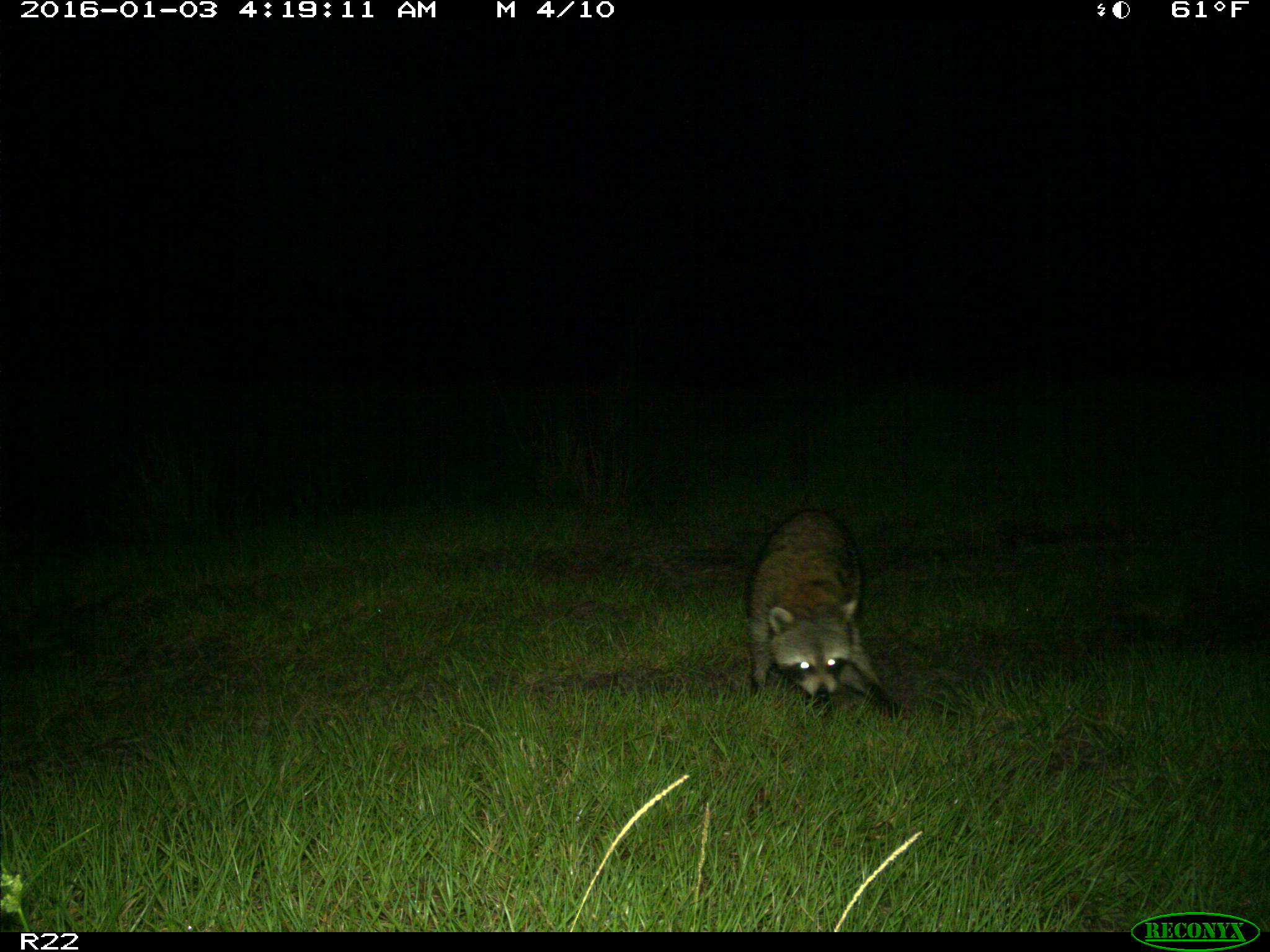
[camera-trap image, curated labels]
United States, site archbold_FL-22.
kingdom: Animalia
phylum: Chordata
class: Mammalia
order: Carnivora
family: Procyonidae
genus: Procyon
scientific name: Procyon lotor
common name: common raccoon